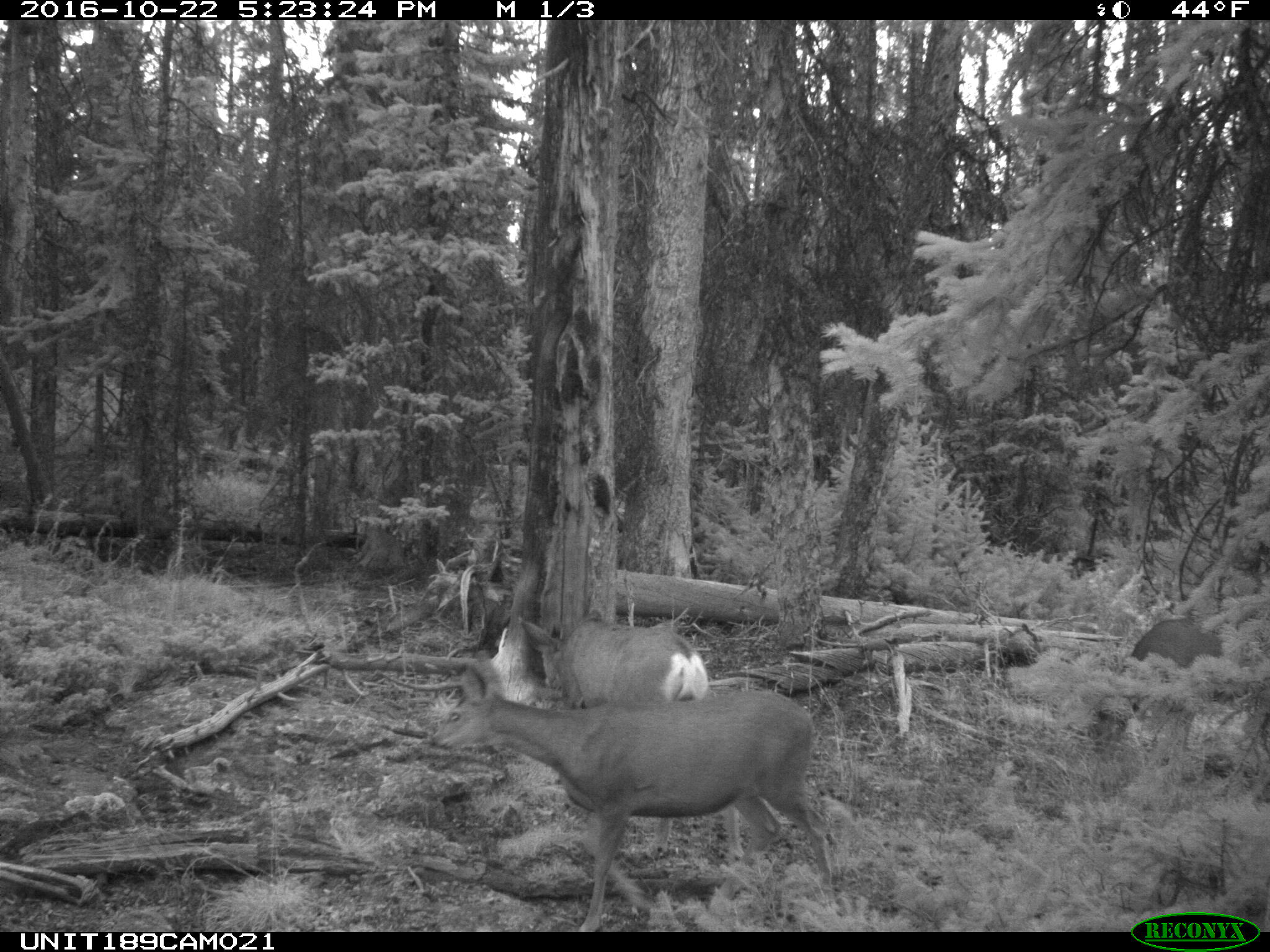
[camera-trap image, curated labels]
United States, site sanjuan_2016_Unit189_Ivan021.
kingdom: Animalia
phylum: Chordata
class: Mammalia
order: Artiodactyla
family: Cervidae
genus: Odocoileus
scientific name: Odocoileus hemionus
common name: mule deer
Odocoileus hemionus (mule deer).